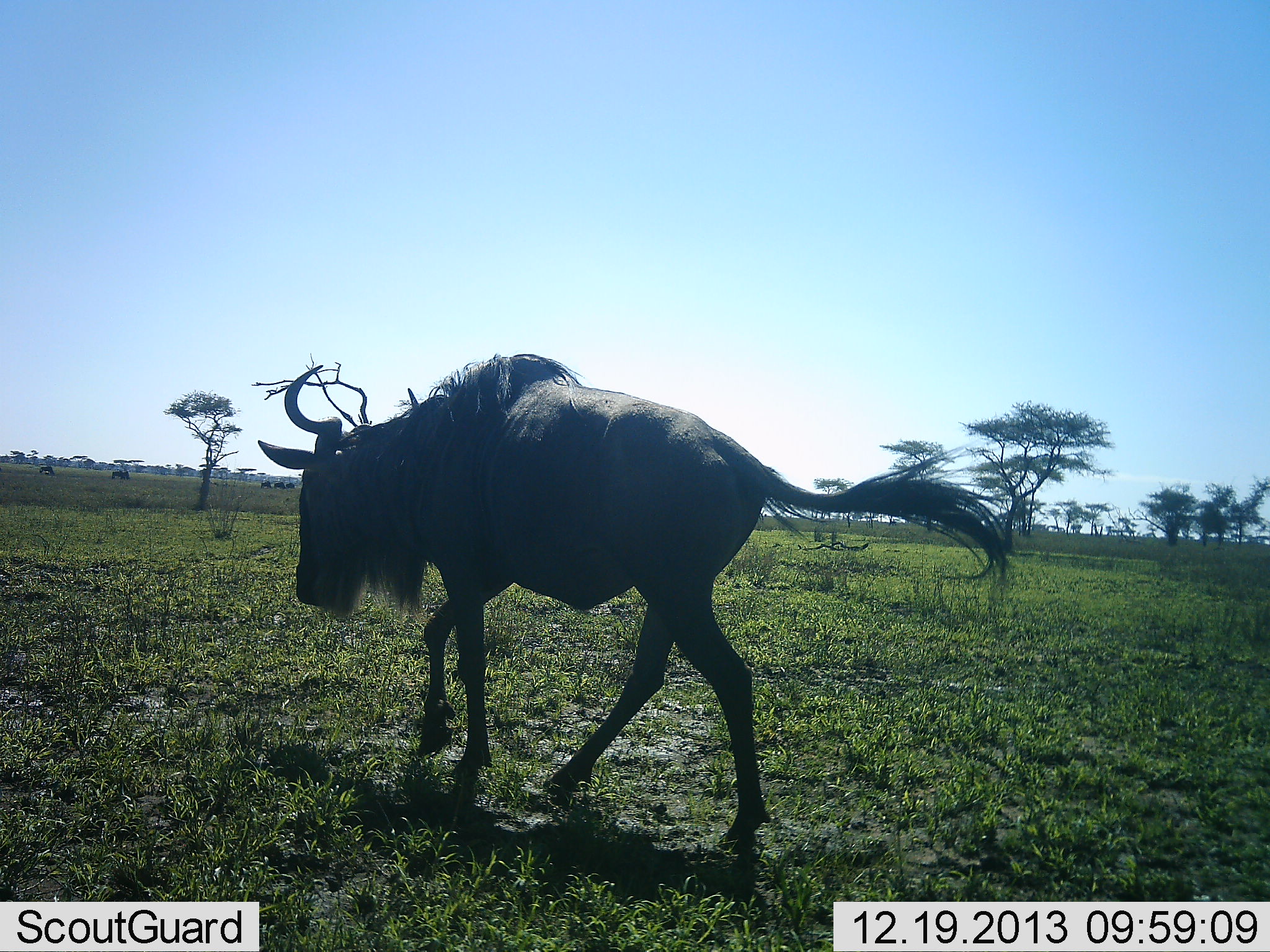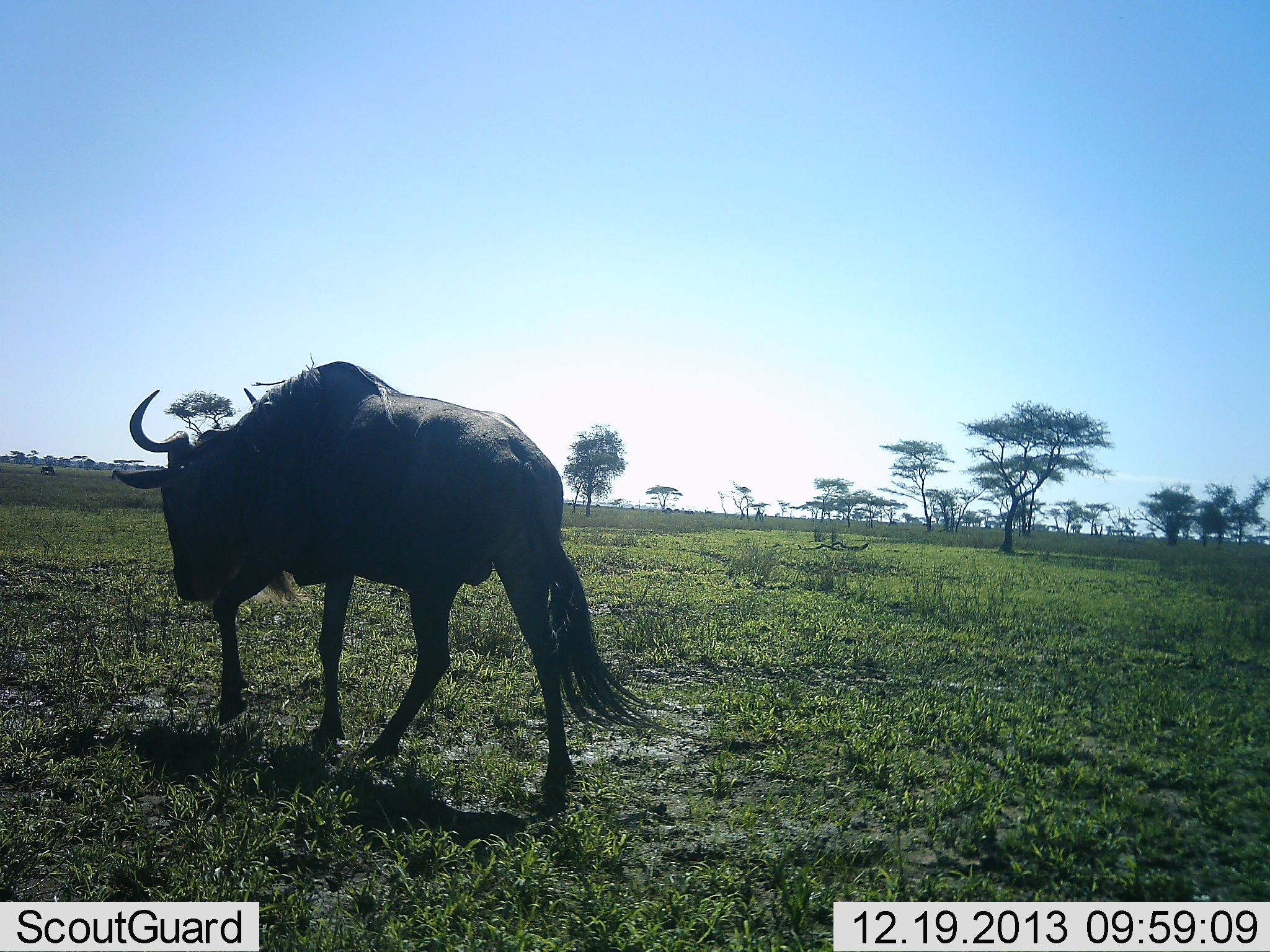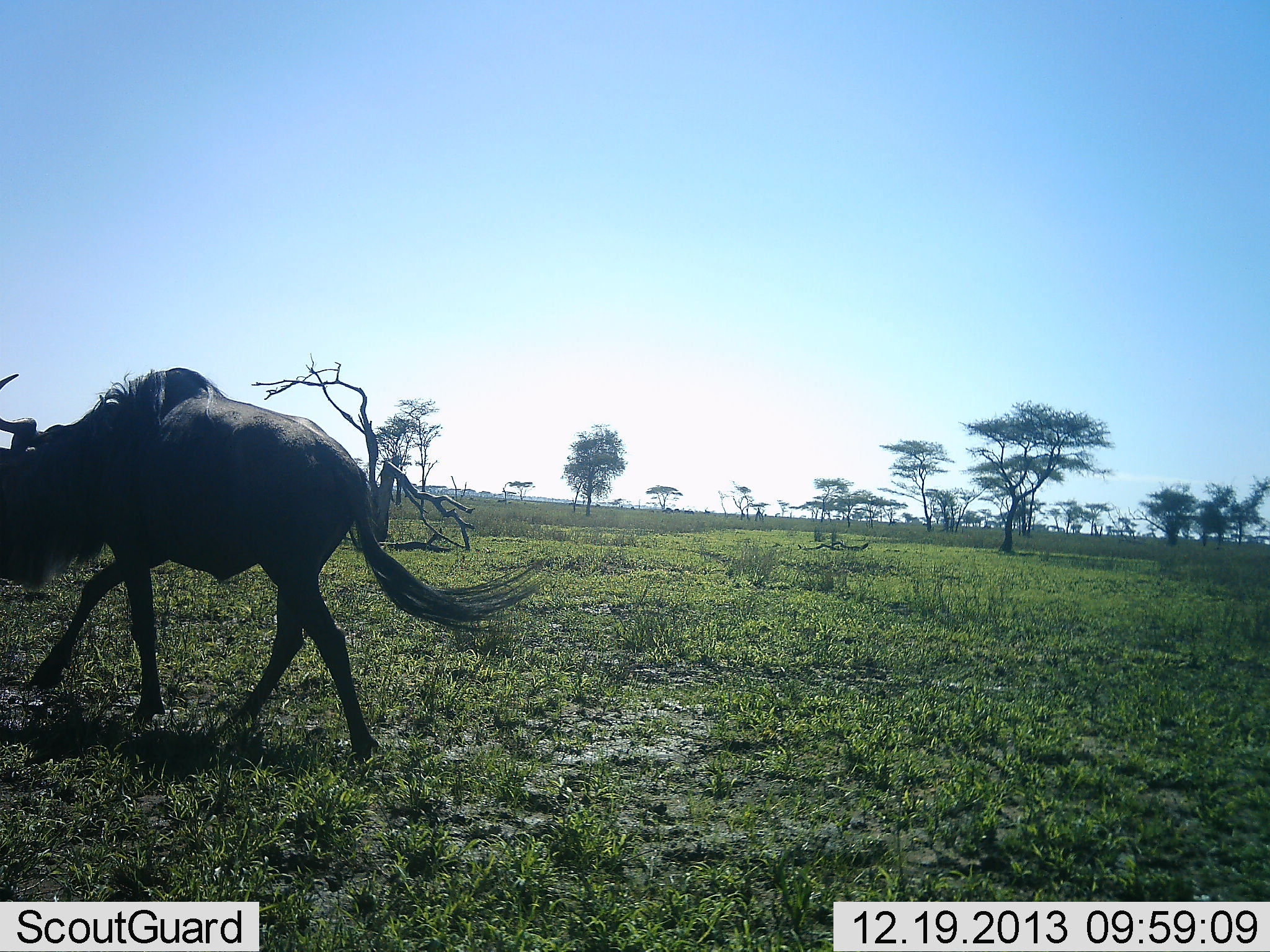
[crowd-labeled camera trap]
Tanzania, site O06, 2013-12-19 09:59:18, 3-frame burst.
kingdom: Animalia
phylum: Chordata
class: Mammalia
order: Artiodactyla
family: Bovidae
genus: Connochaetes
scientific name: Connochaetes taurinus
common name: blue wildebeest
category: wildebeest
Wildebeest (blue wildebeest) (Connochaetes taurinus), count 1. Behavior (volunteer vote fractions): standing 10%, resting 0%, moving 100%, interacting 0%. Young present (vote fraction): 0%. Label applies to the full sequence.